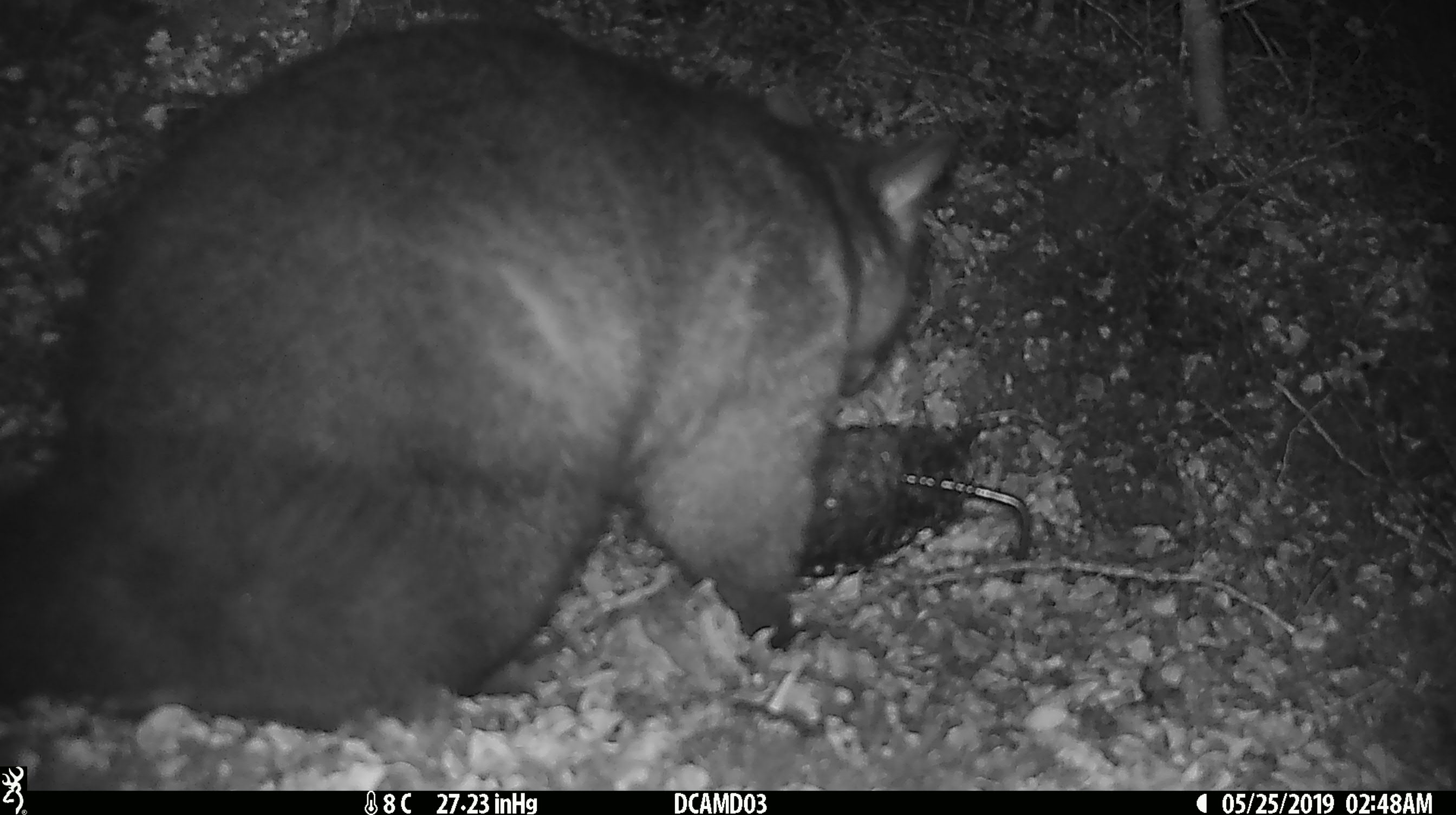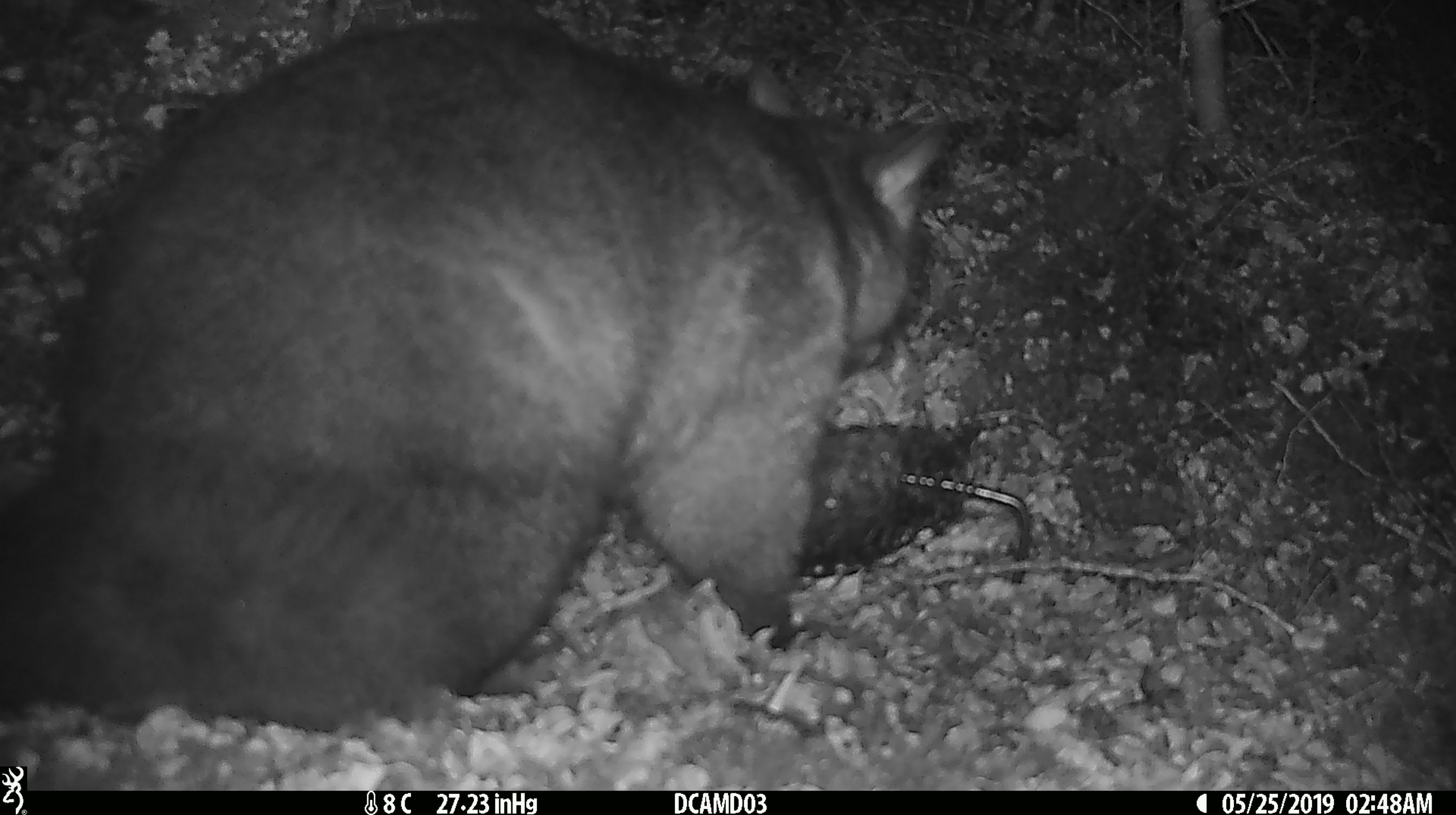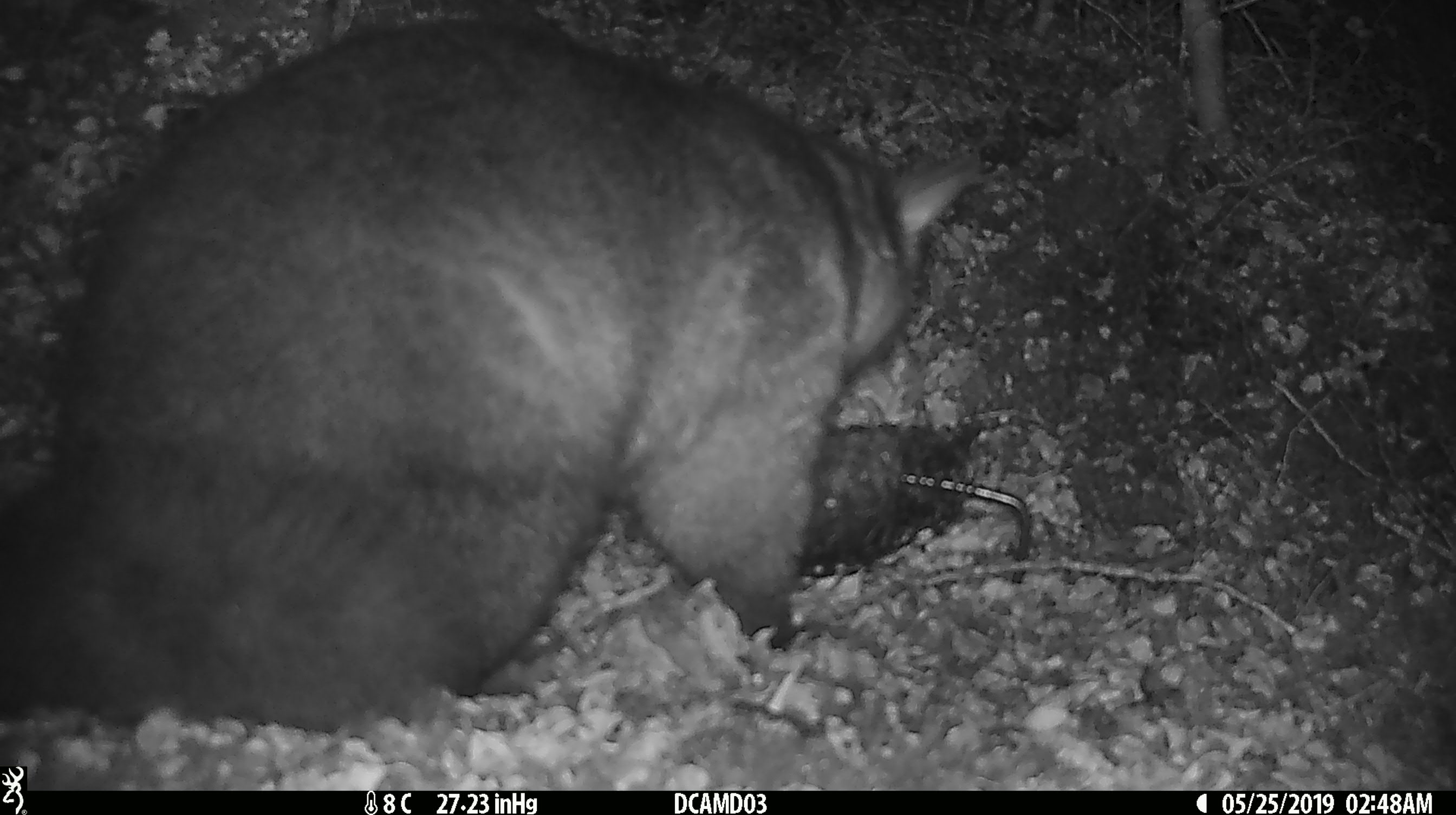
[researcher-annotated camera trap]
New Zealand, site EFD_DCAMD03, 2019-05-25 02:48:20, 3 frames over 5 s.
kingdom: Animalia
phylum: Chordata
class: Mammalia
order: Diprotodontia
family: Phalangeridae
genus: Trichosurus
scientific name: Trichosurus vulpecula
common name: common brushtail possum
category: possum